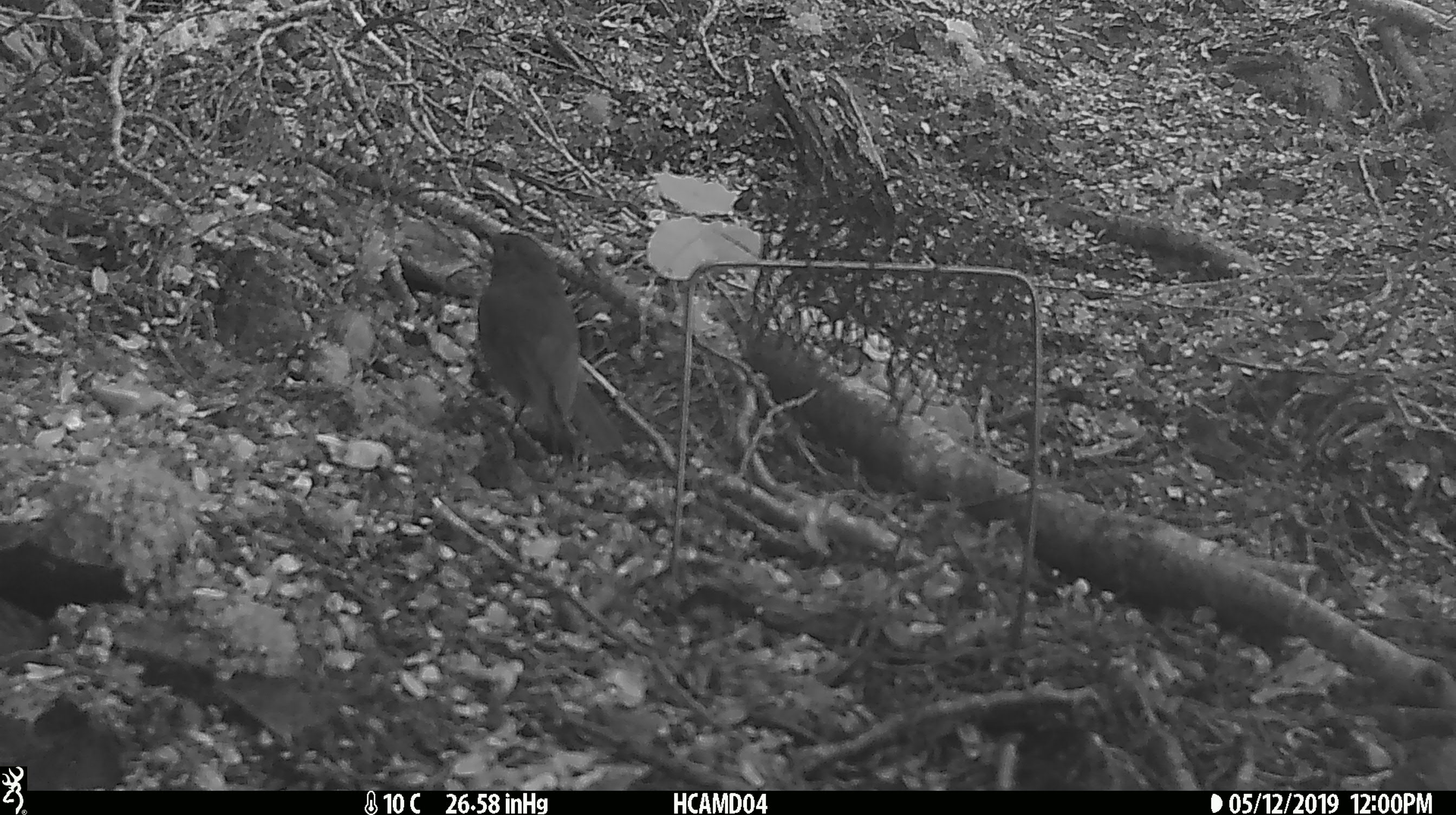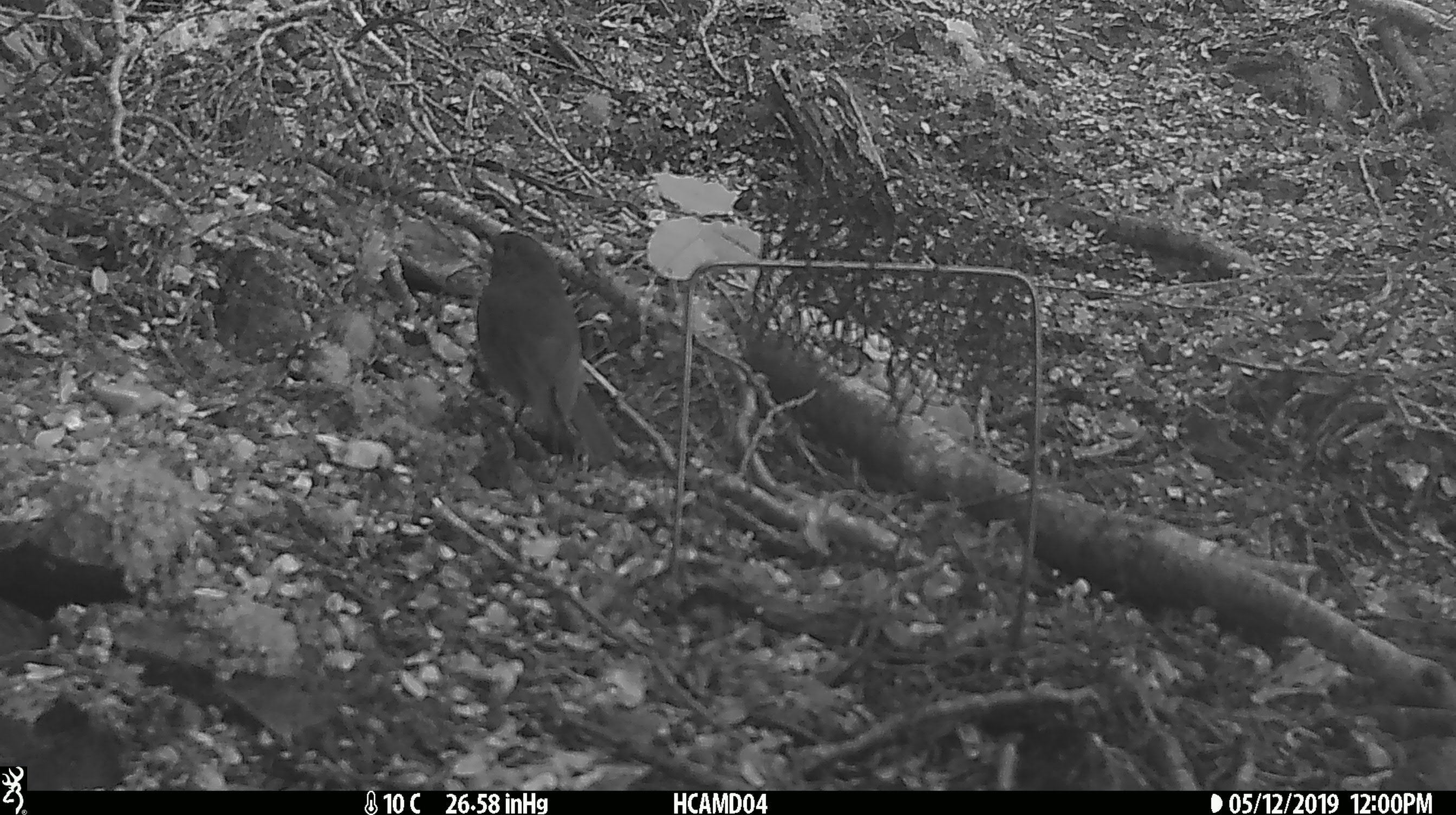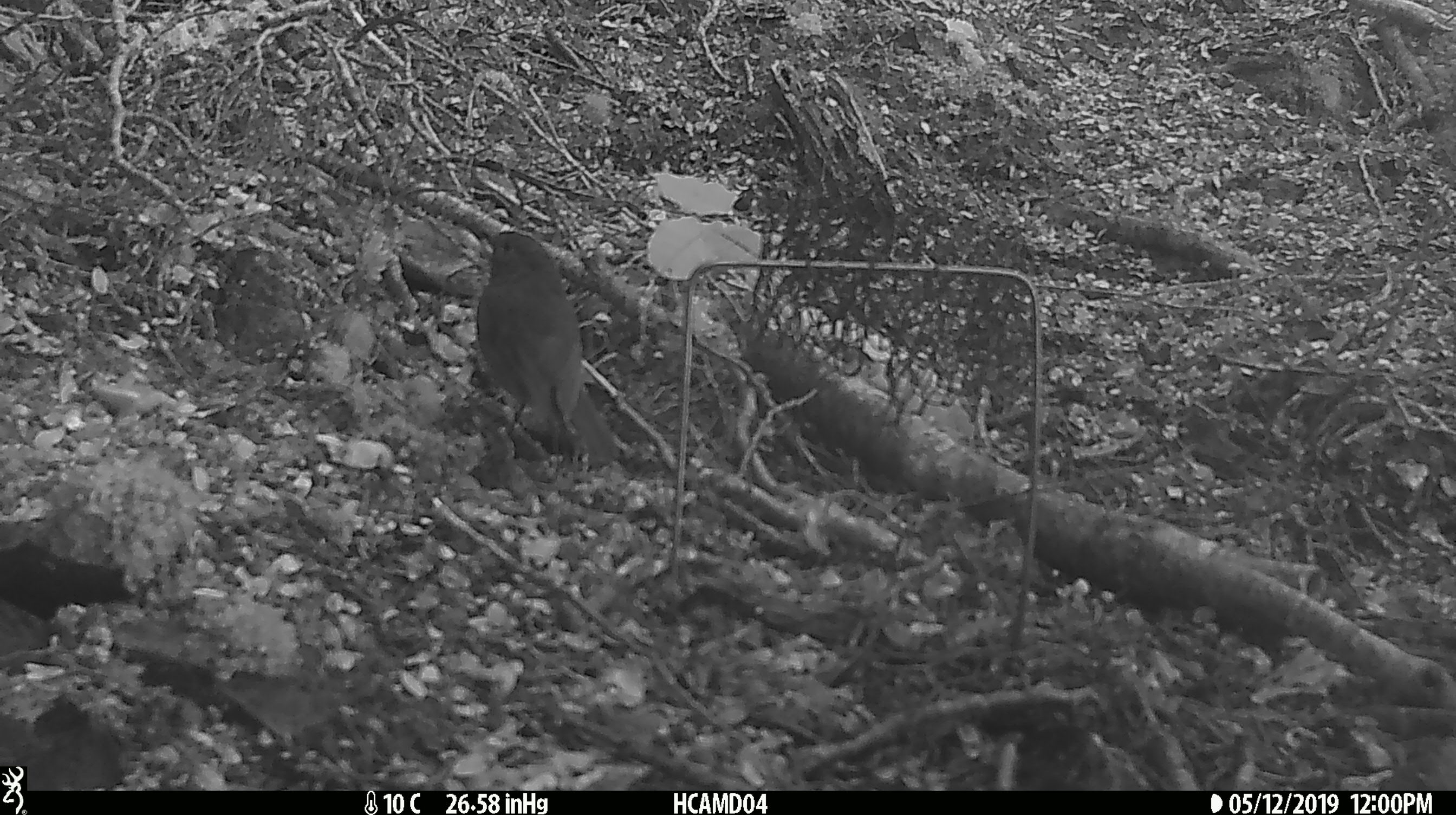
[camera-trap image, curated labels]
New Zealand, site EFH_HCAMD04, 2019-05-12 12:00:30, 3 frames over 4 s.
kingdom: Animalia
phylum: Chordata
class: Aves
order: Passeriformes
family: Petroicidae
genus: Petroica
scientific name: Petroica australis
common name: new zealand robin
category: robin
Robin (new zealand robin) (Petroica australis).